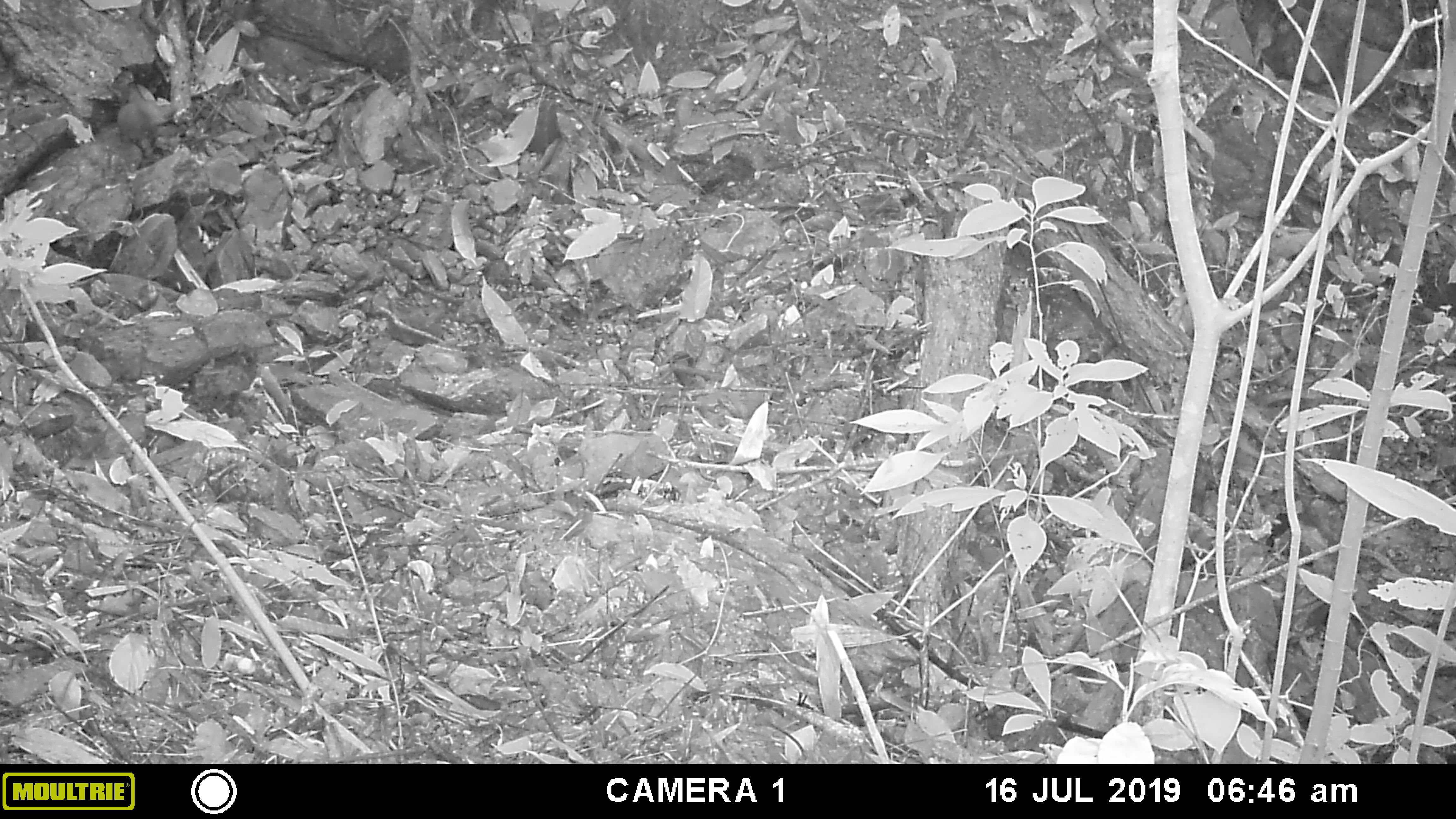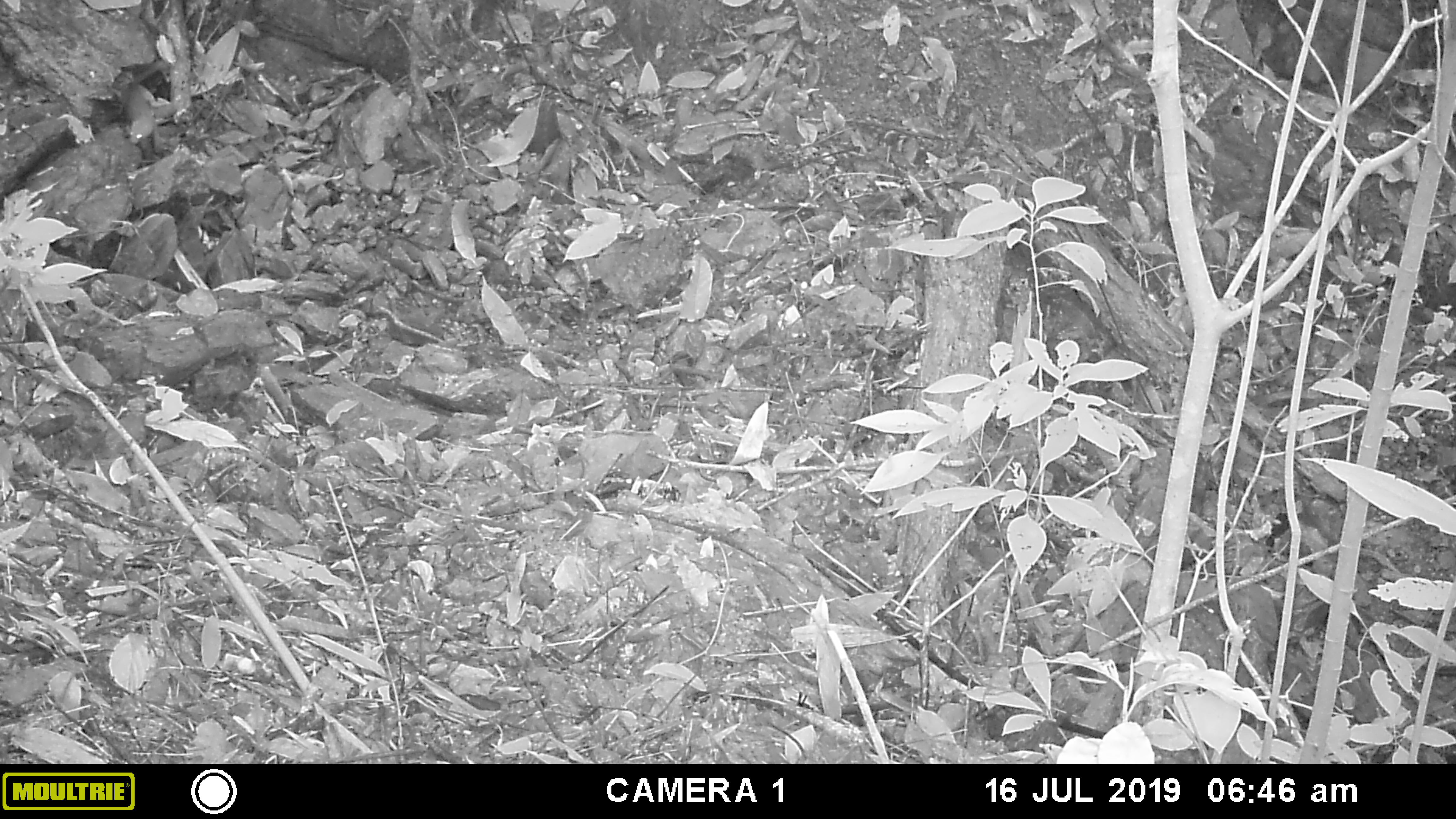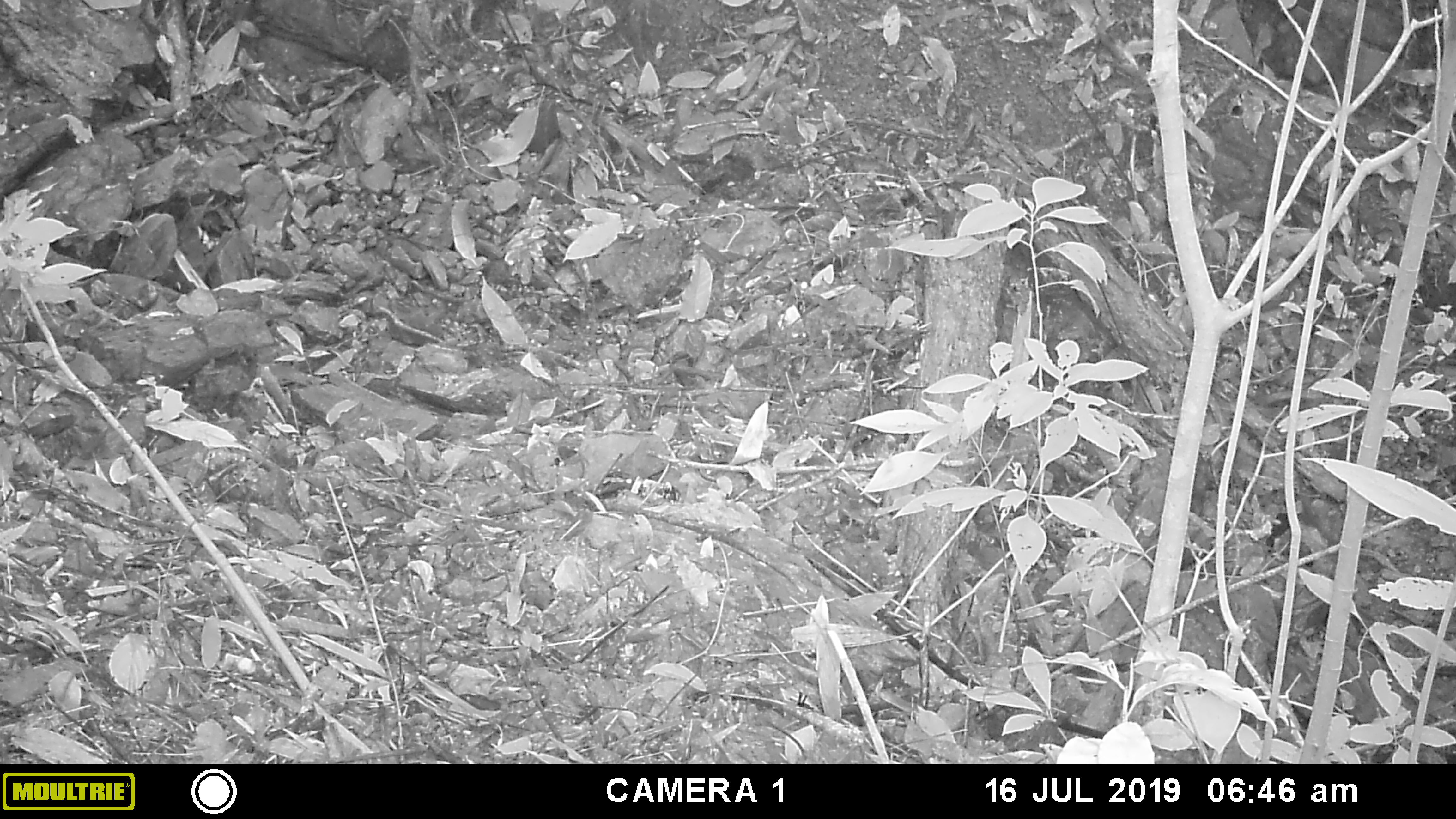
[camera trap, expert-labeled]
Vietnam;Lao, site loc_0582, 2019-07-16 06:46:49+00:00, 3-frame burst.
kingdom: Animalia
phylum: Chordata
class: Mammalia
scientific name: Mammalia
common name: mammal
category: unidentified small mammal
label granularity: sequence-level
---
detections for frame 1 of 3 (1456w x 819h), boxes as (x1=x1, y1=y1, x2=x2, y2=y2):
unidentified small mammal: (x1=108, y1=69, x2=190, y2=169)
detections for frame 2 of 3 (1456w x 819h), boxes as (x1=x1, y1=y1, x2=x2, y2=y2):
unidentified small mammal: (x1=120, y1=60, x2=166, y2=153)